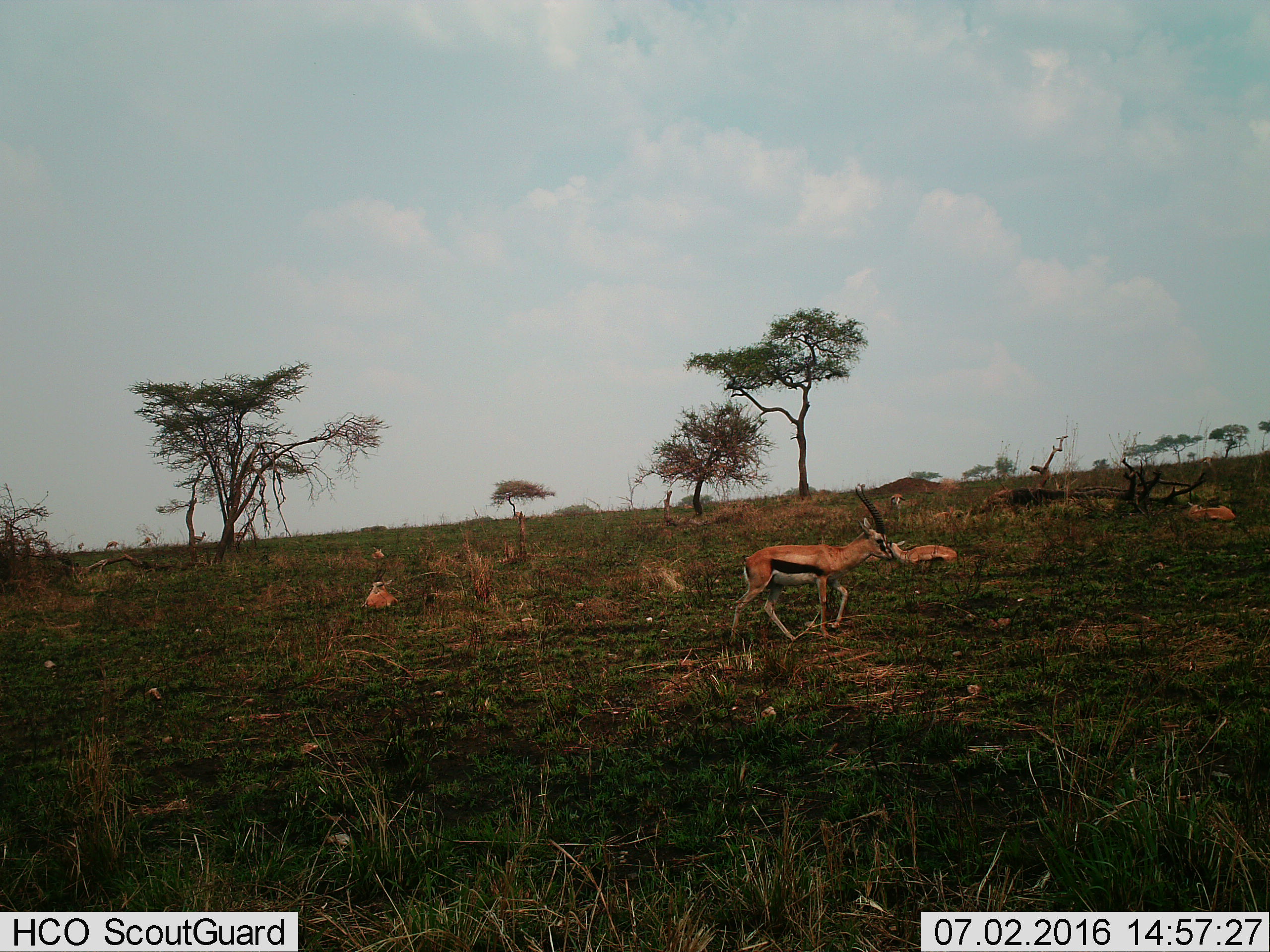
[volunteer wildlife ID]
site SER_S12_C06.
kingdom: Animalia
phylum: Chordata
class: Mammalia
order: Artiodactyla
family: Bovidae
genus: Eudorcas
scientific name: Eudorcas thomsonii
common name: thomson's gazelle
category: gazellethomsons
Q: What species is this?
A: Gazellethomsons (thomson's gazelle) (Eudorcas thomsonii).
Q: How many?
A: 11-50.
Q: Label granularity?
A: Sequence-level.